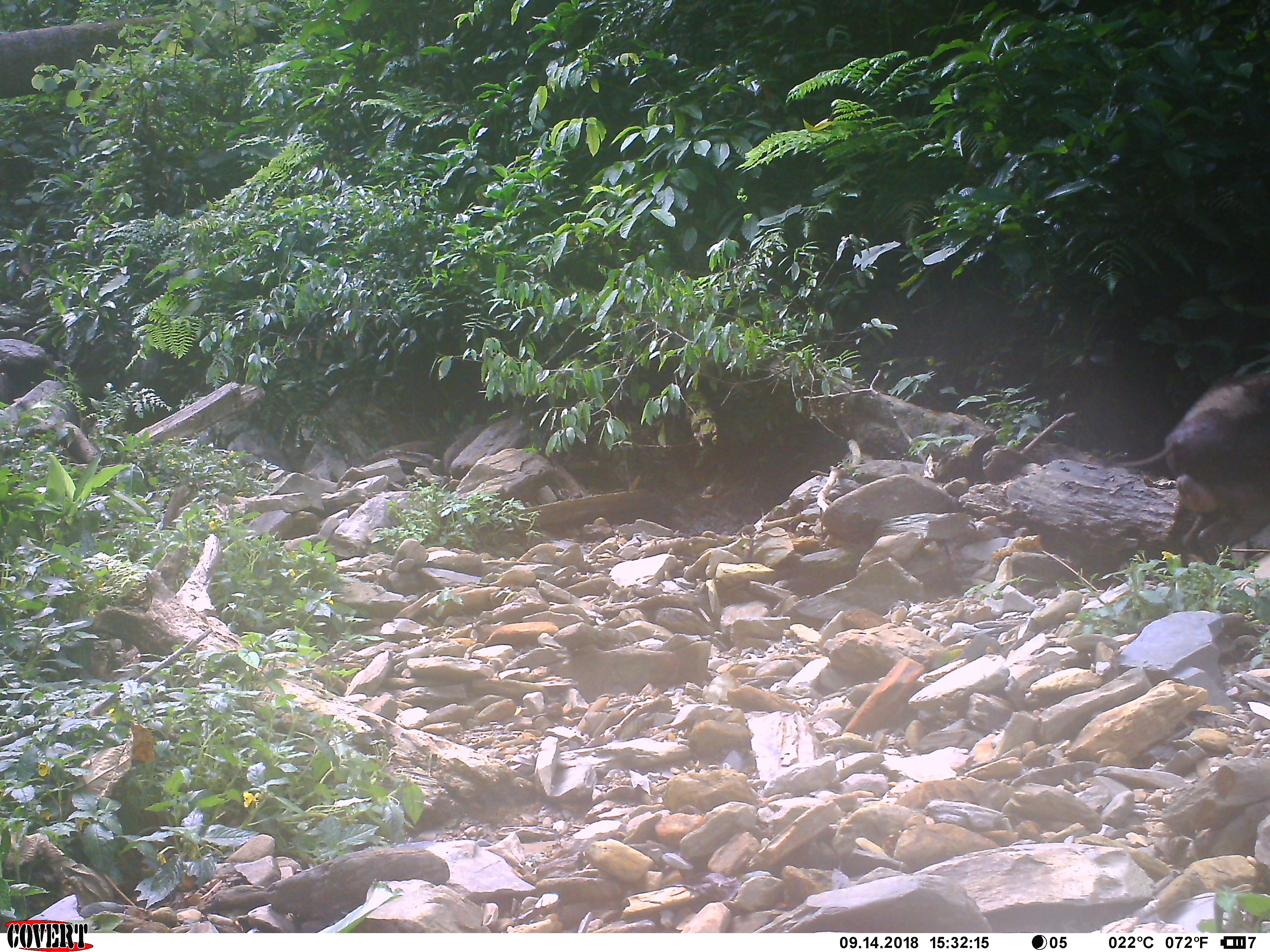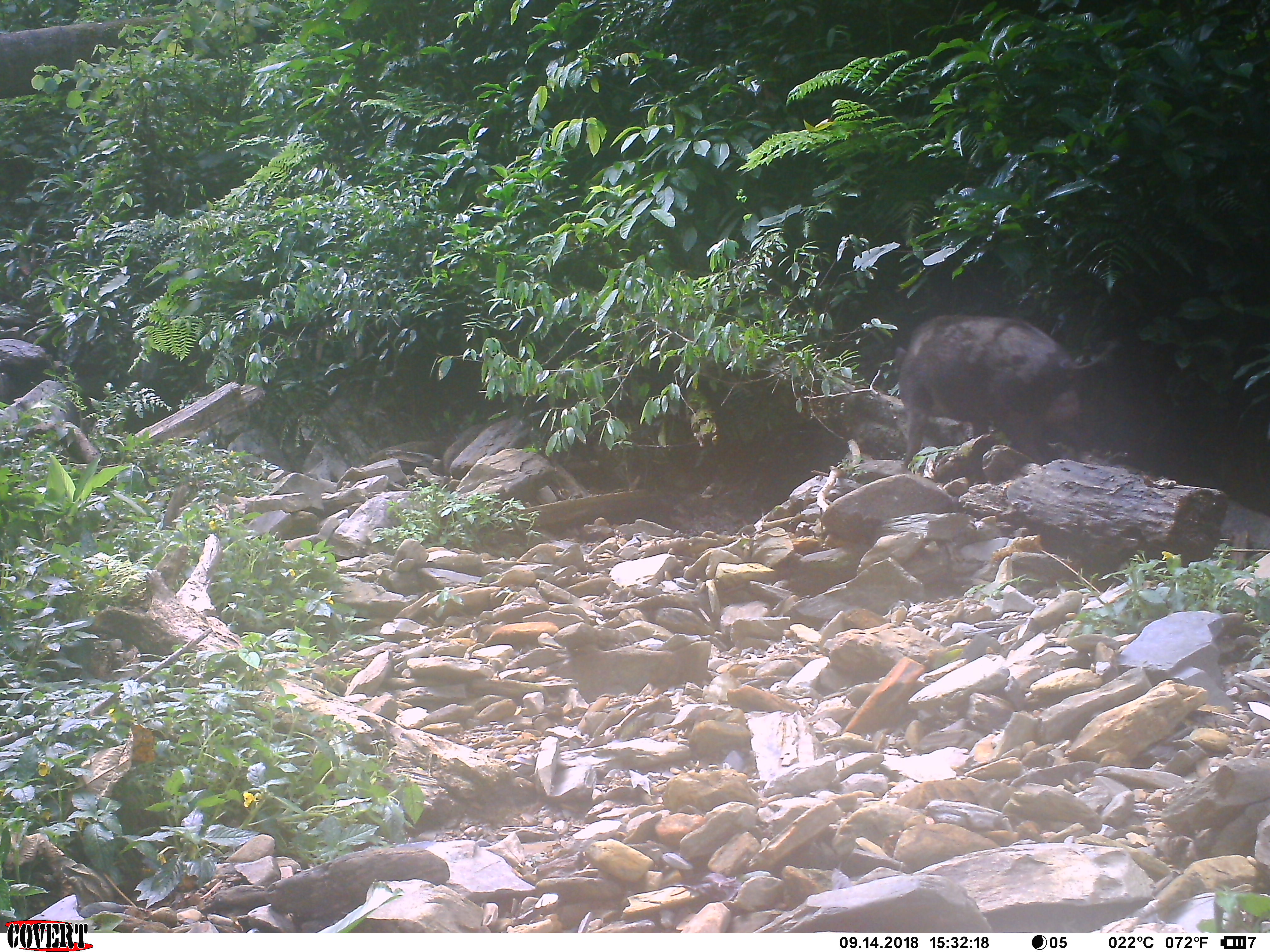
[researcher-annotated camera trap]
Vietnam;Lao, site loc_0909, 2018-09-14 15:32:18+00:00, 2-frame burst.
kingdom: Animalia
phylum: Chordata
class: Mammalia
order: Artiodactyla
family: Suidae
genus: Sus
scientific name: Sus scrofa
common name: eurasian wild pig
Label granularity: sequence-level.